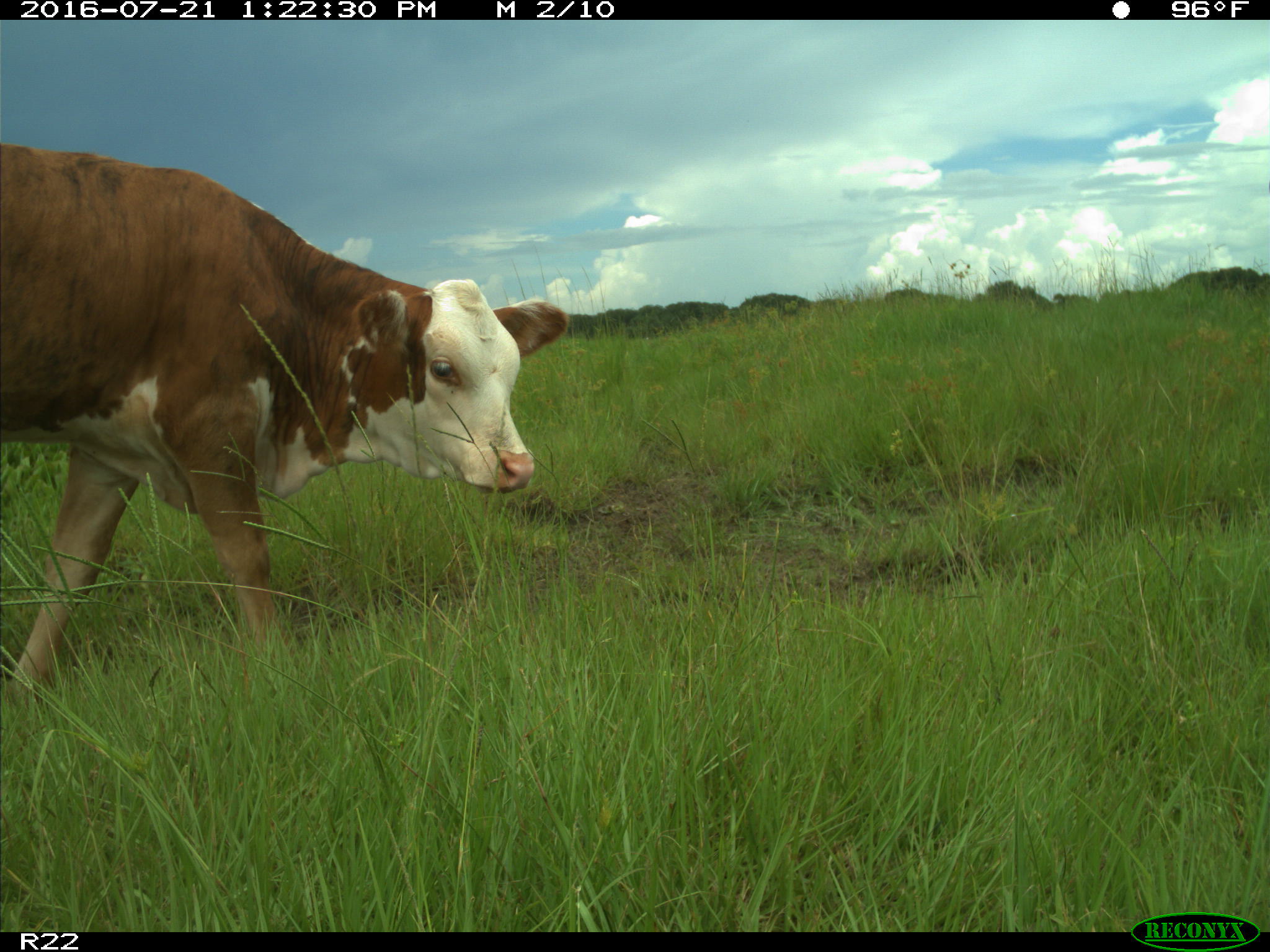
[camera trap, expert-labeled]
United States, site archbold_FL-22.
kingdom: Animalia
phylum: Chordata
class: Mammalia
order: Artiodactyla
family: Bovidae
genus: Bos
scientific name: Bos taurus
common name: domestic cow